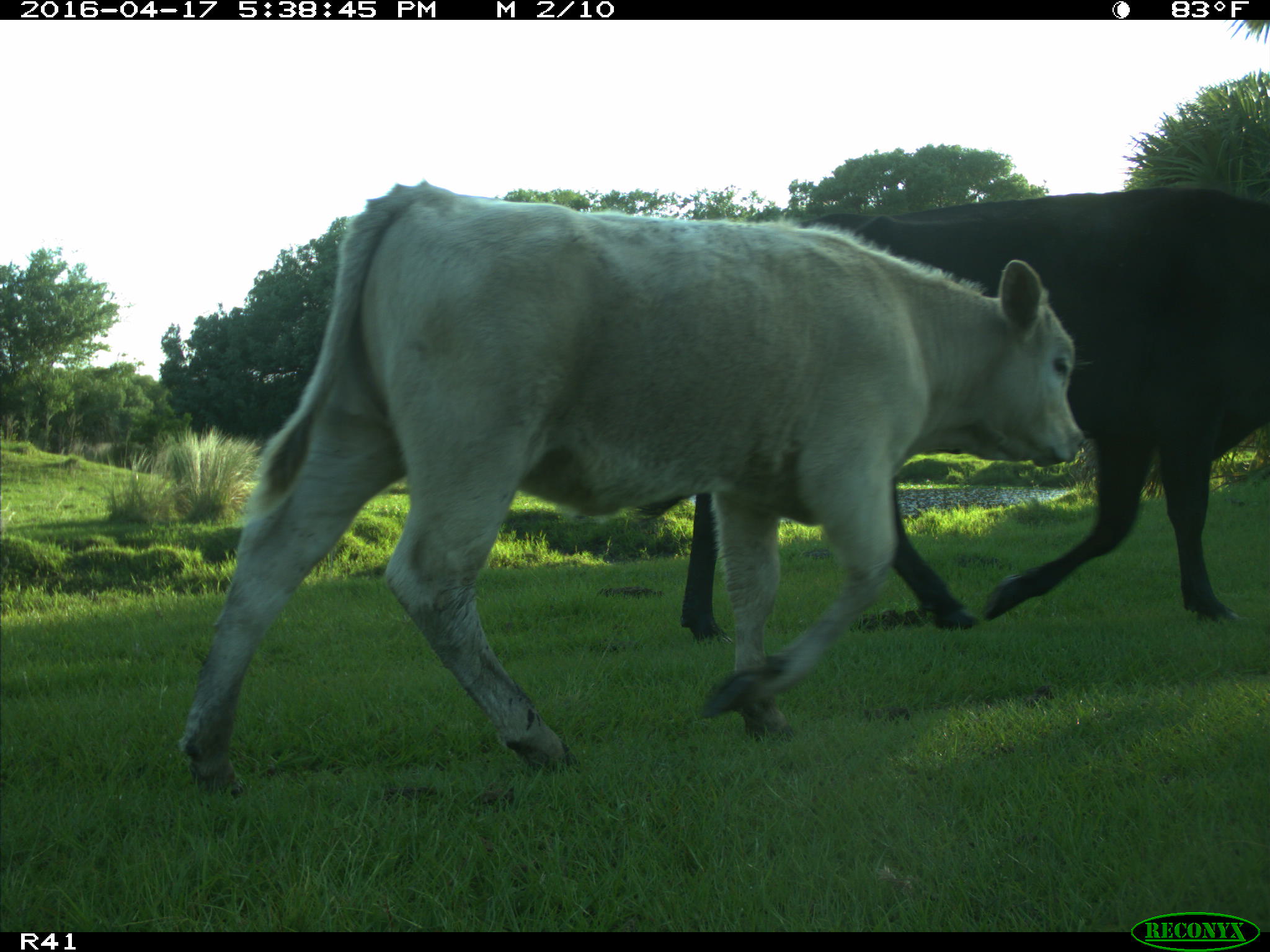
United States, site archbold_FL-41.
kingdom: Animalia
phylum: Chordata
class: Mammalia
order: Artiodactyla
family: Bovidae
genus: Bos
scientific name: Bos taurus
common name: domestic cow